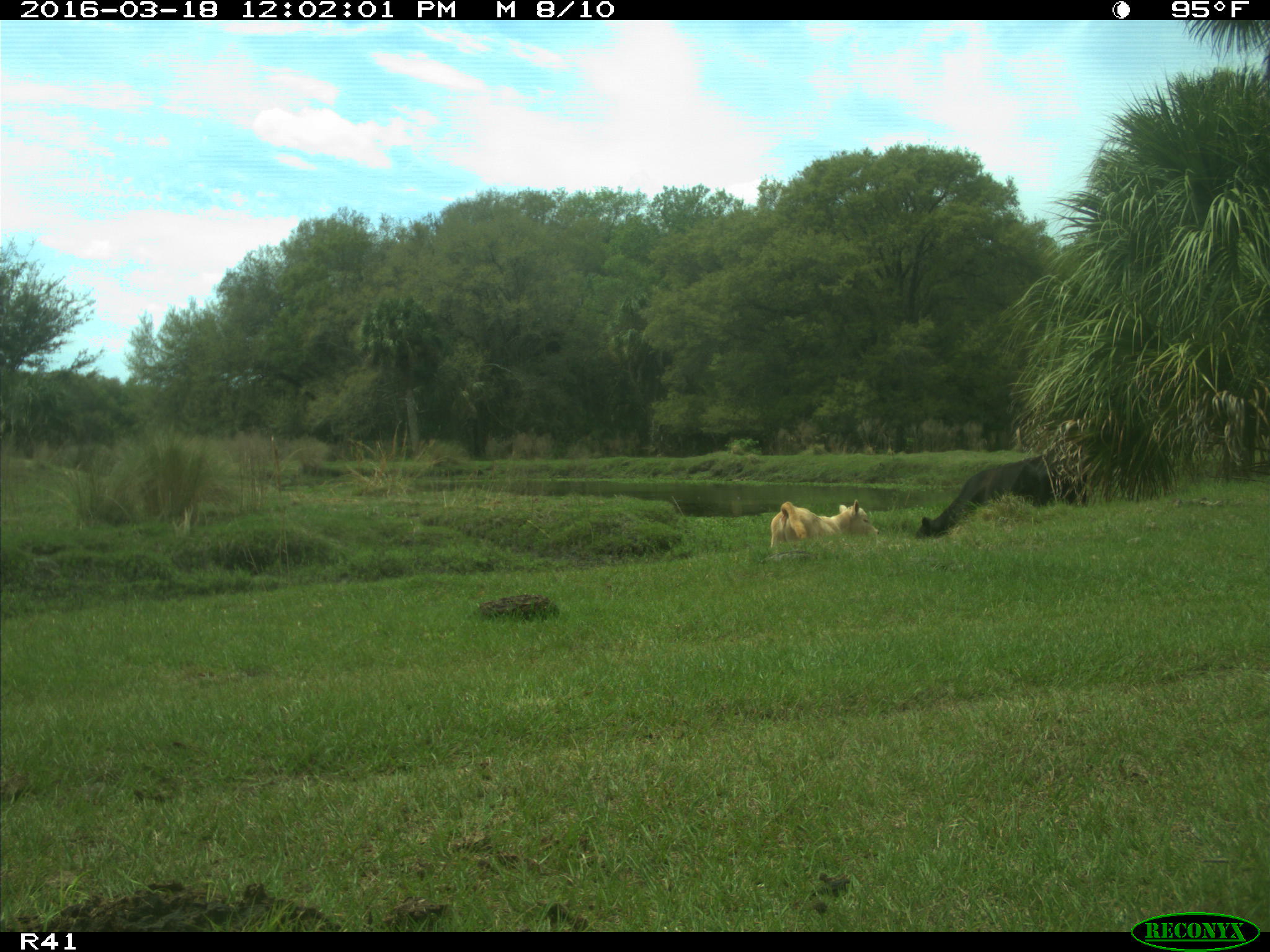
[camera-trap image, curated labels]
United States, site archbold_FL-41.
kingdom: Animalia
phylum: Chordata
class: Mammalia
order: Artiodactyla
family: Bovidae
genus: Bos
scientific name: Bos taurus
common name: domestic cow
Bos taurus (domestic cow).